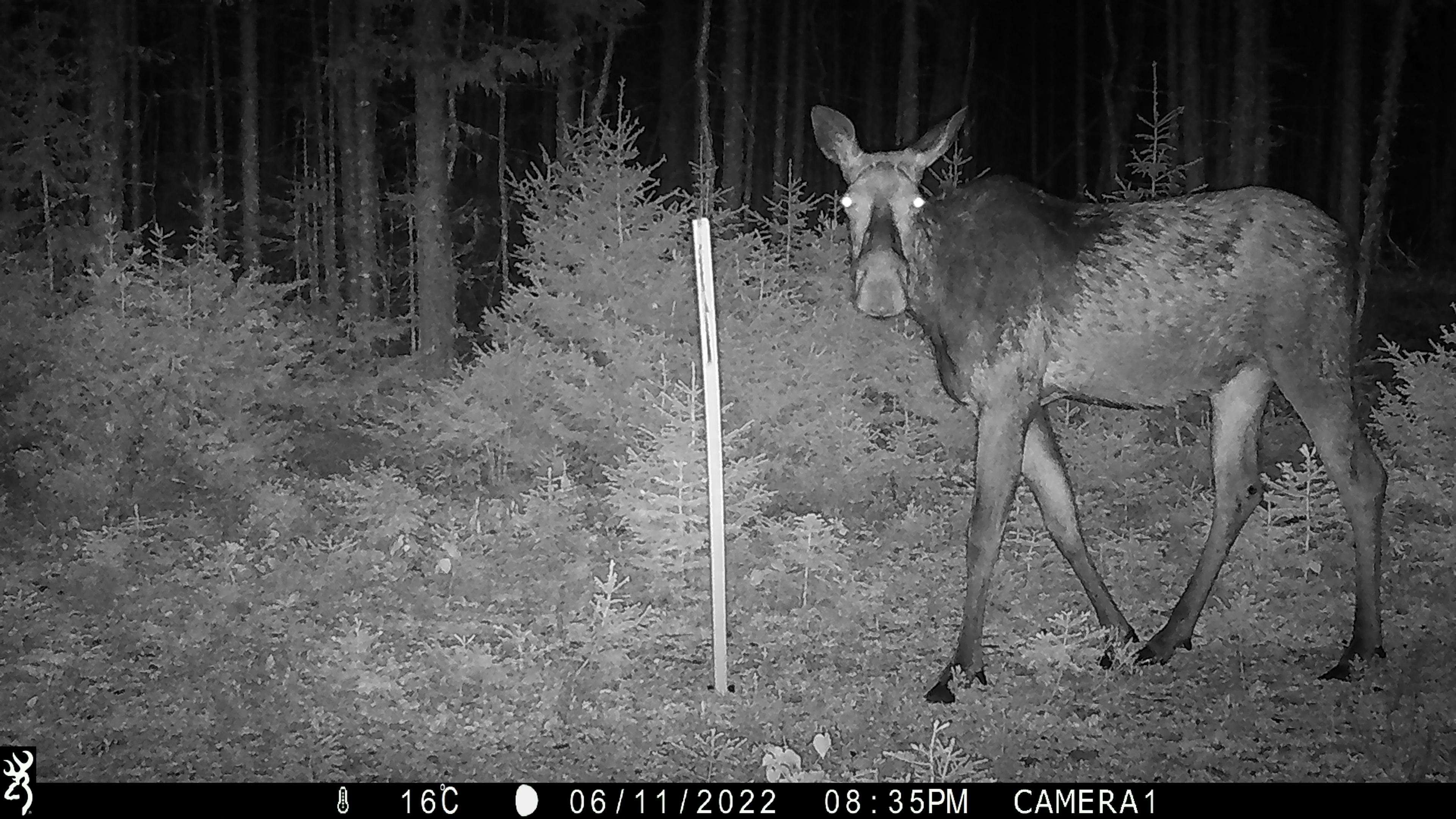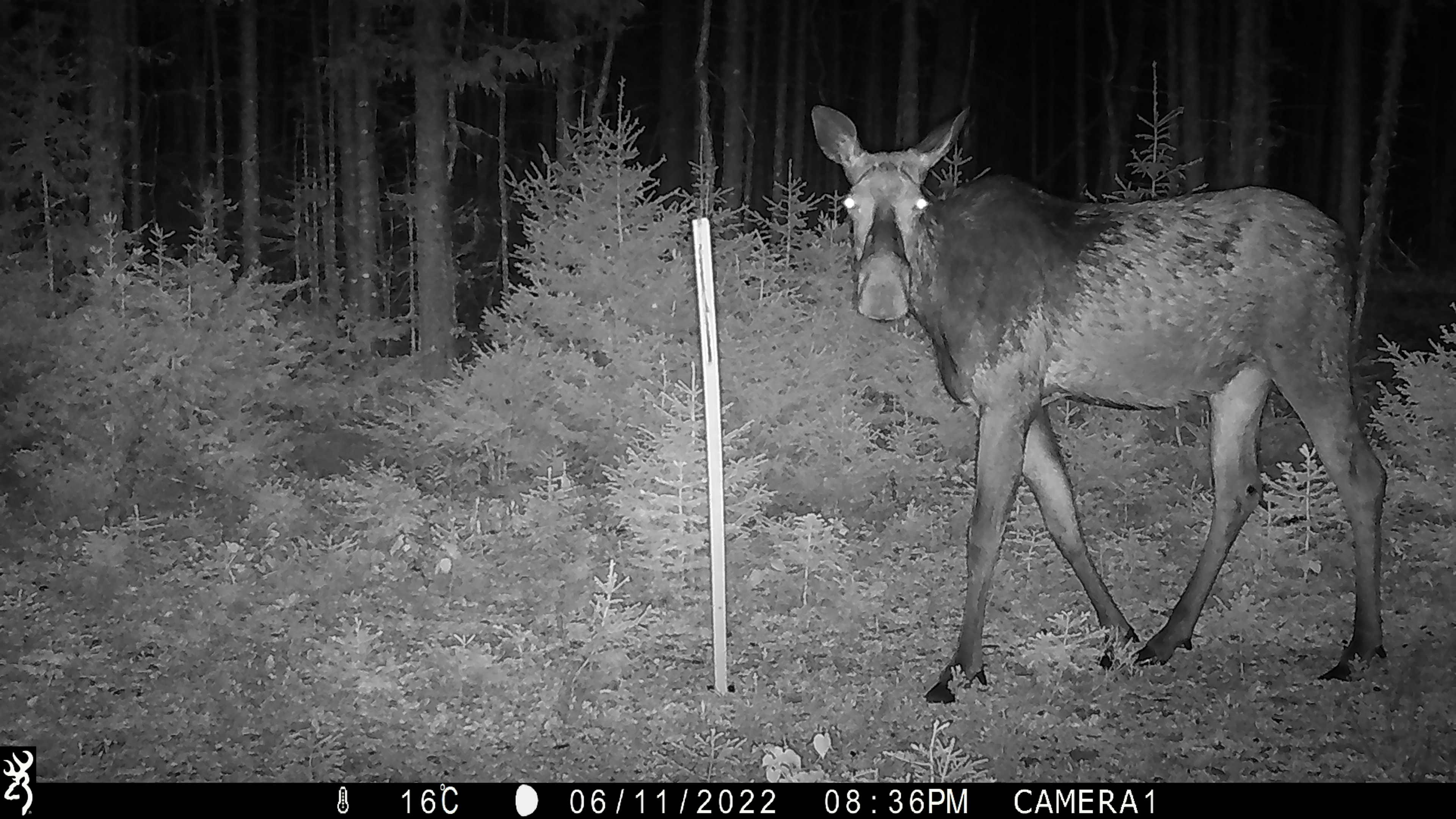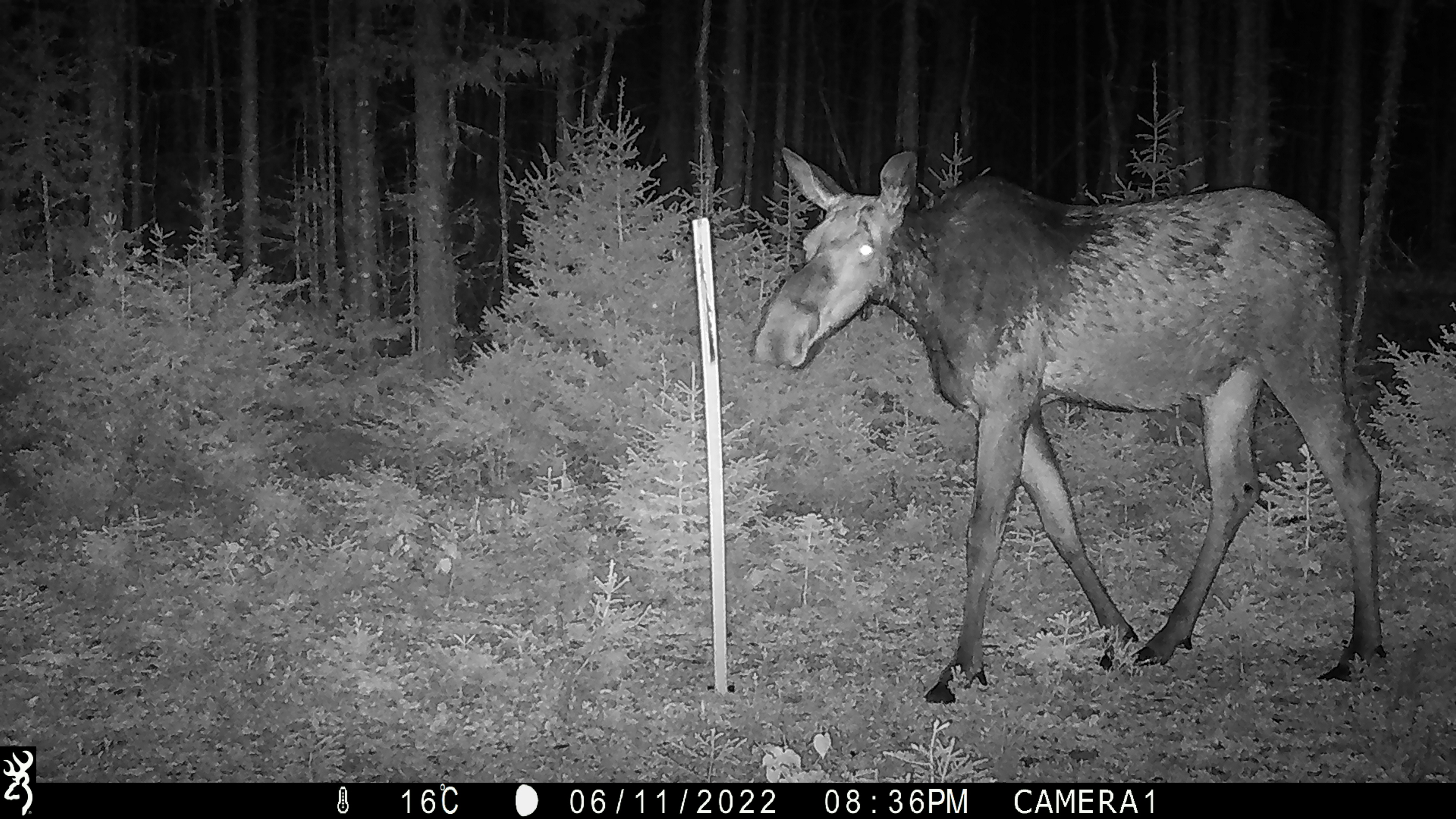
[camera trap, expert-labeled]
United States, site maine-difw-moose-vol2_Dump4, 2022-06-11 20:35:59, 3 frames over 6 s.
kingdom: Animalia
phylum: Chordata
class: Mammalia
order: Artiodactyla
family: Cervidae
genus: Alces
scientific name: Alces alces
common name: moose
Moose (Alces alces).